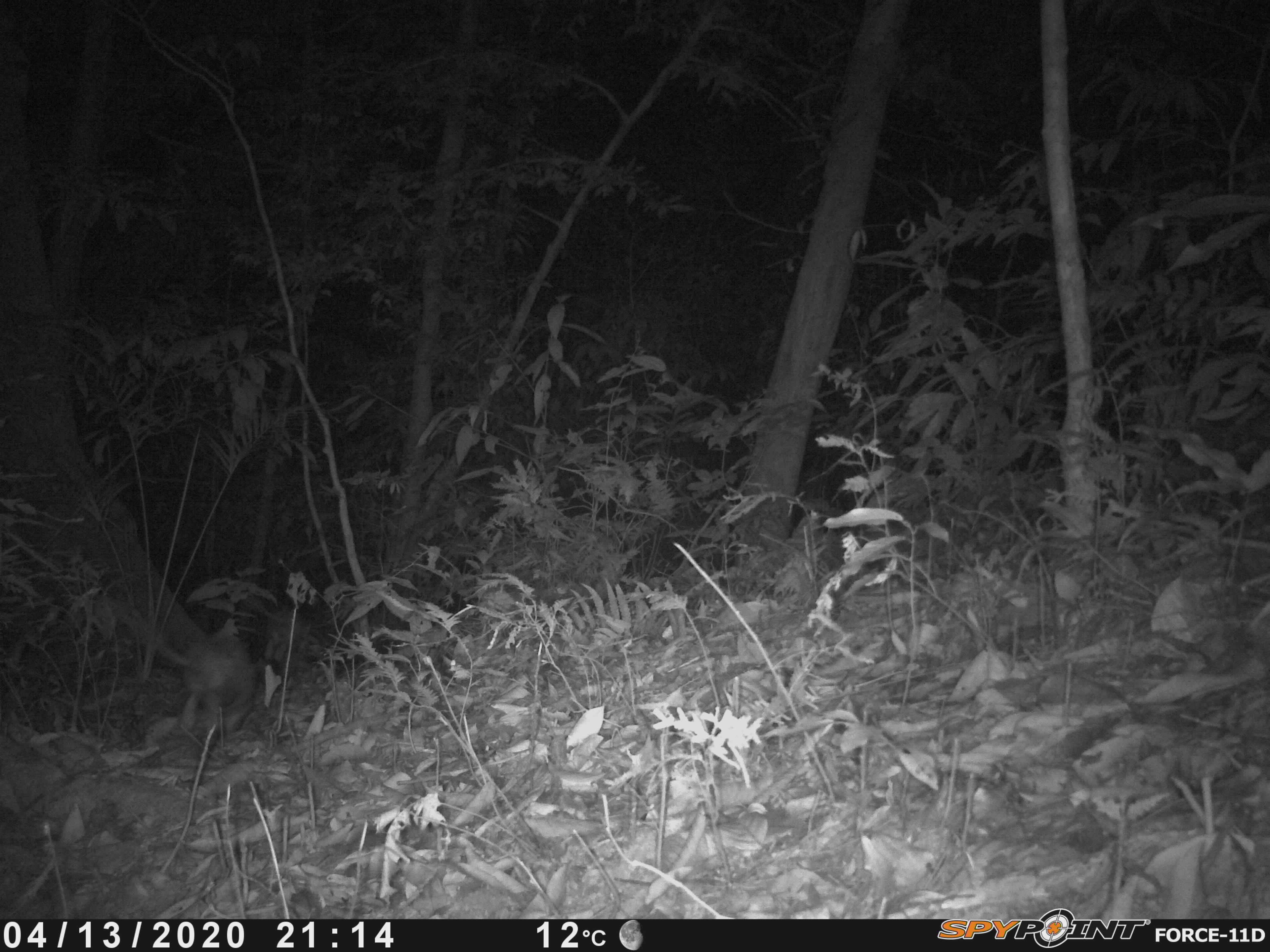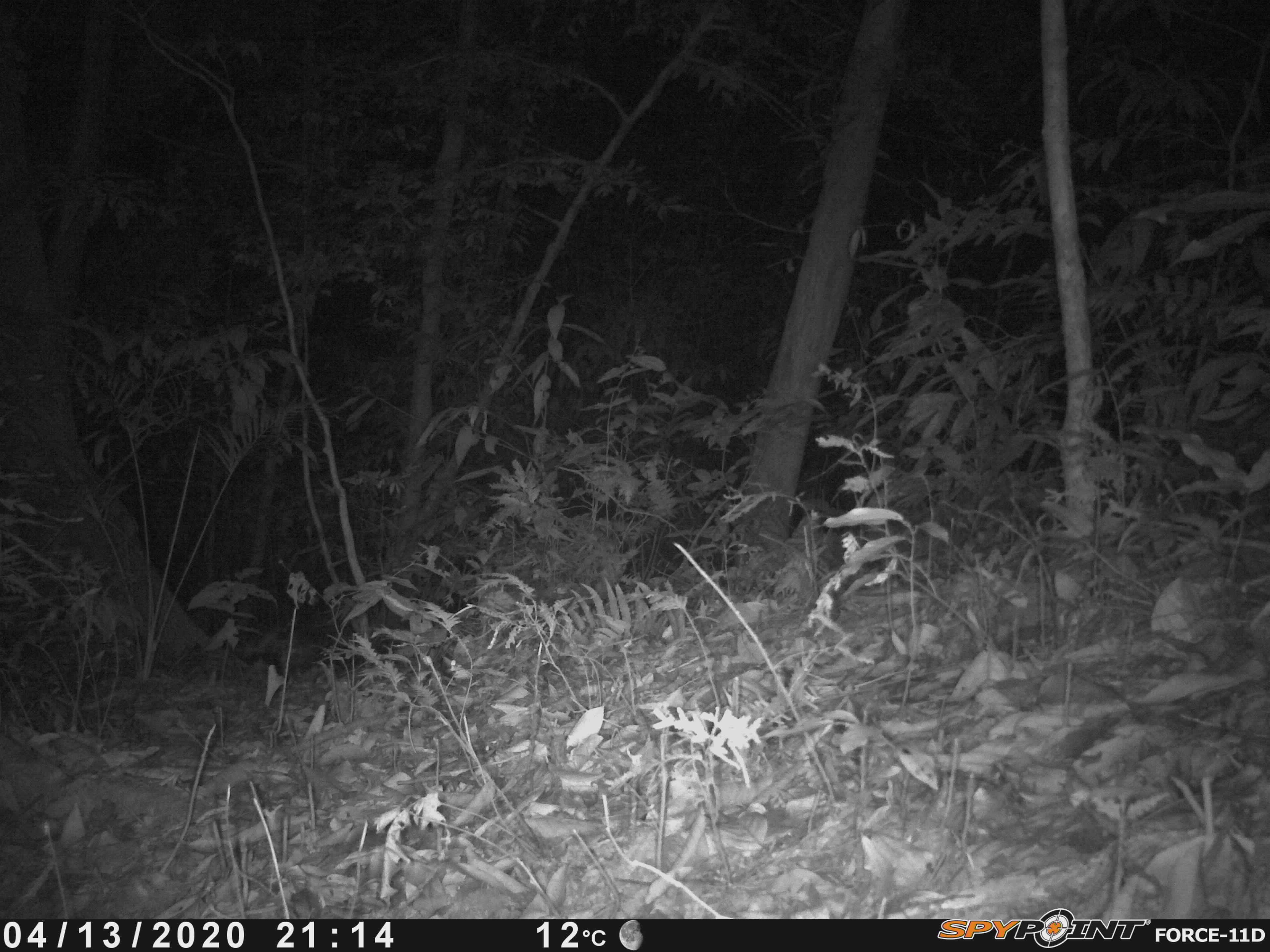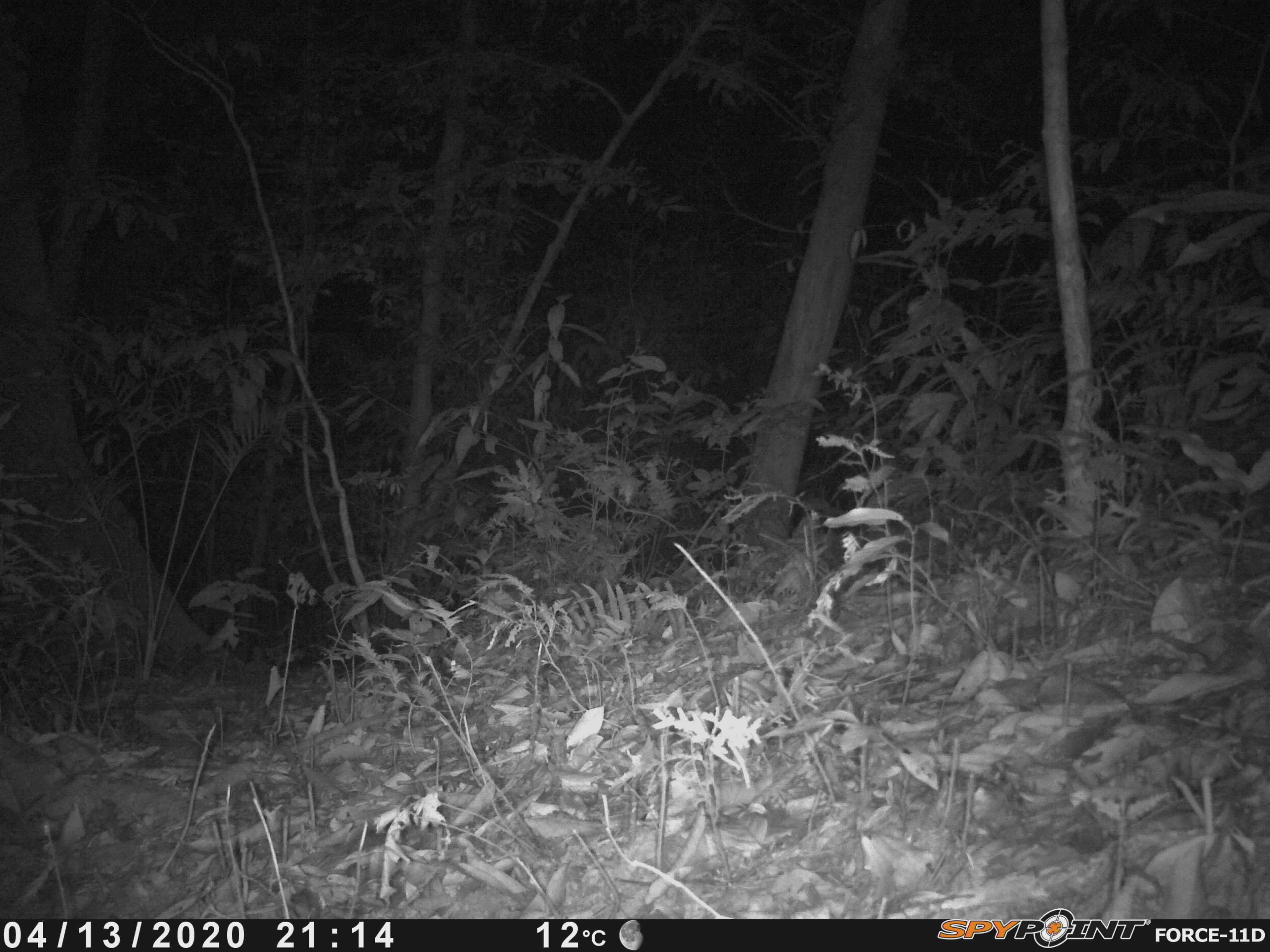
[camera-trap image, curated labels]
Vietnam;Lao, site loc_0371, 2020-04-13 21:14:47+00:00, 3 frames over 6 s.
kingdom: Animalia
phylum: Chordata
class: Mammalia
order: Rodentia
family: Hystricidae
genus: Atherurus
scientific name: Atherurus macrourus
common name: asiatic brush-tailed porcupine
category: asiatic brush tailed porcupine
Asiatic brush tailed porcupine (asiatic brush-tailed porcupine) (Atherurus macrourus). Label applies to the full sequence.